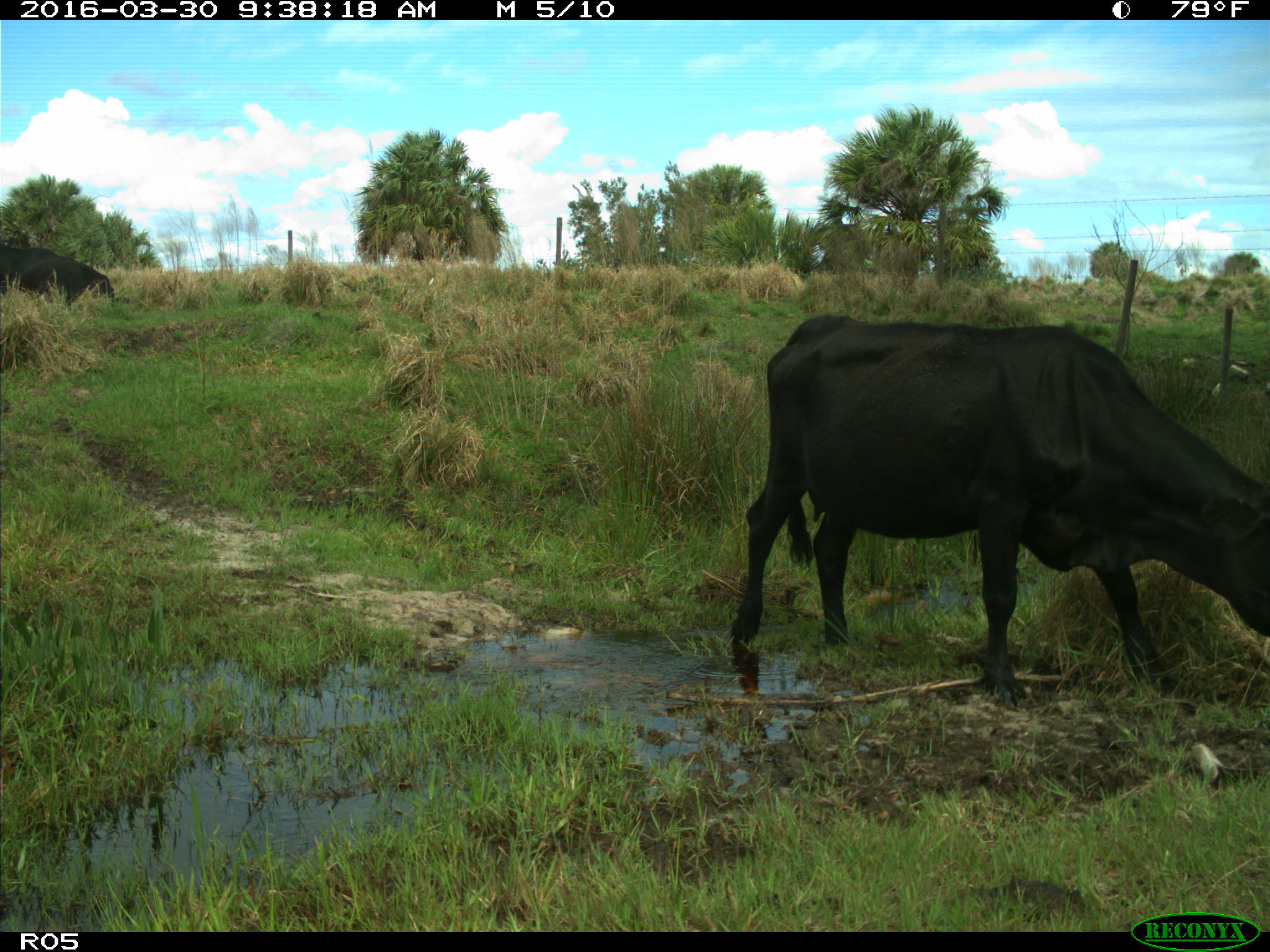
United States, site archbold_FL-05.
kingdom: Animalia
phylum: Chordata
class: Mammalia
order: Artiodactyla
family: Bovidae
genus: Bos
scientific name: Bos taurus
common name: domestic cow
Bos taurus (domestic cow).